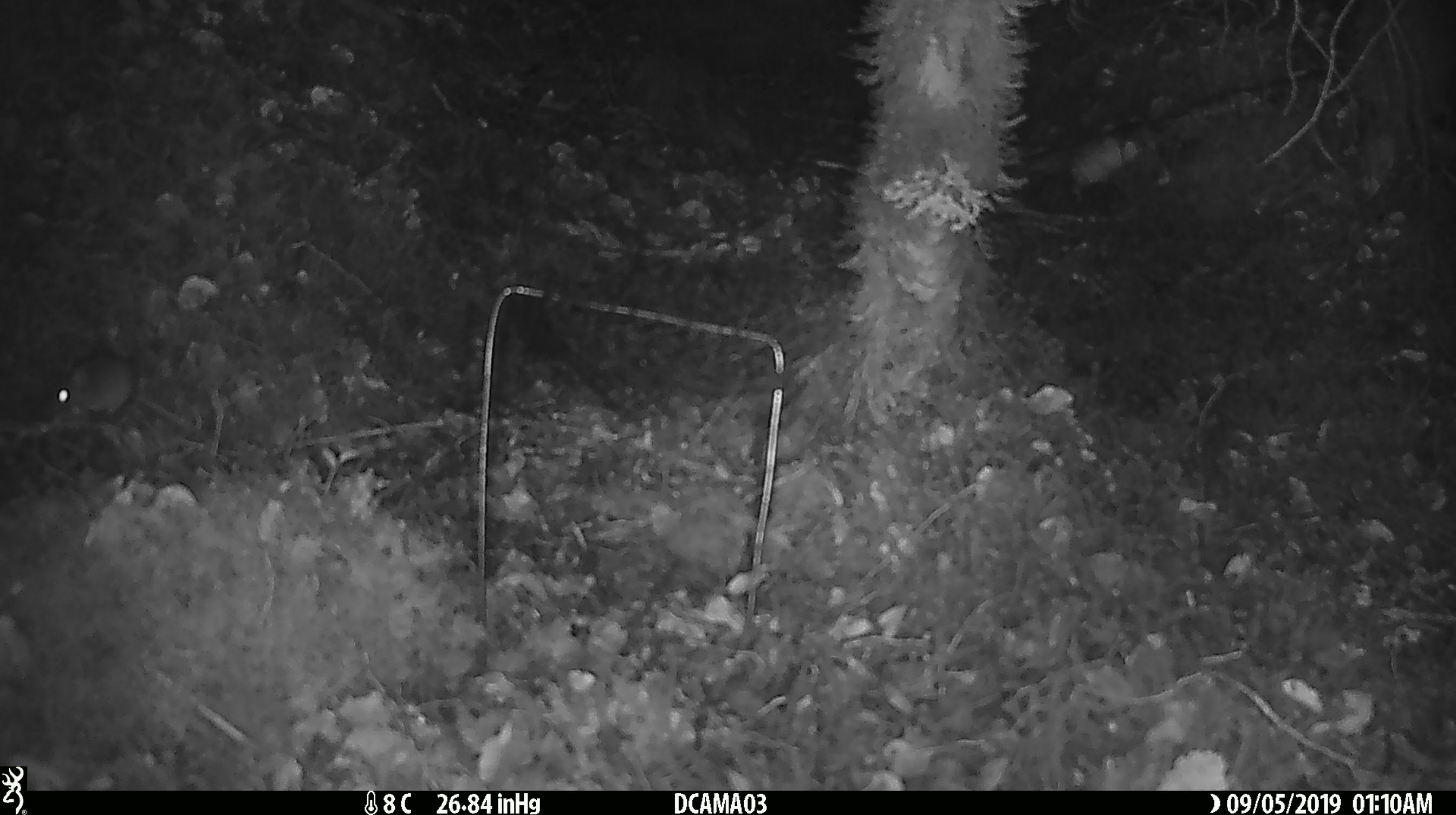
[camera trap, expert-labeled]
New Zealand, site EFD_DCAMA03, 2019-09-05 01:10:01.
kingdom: Animalia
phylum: Chordata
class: Mammalia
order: Rodentia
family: Muridae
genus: Mus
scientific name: Mus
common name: mouse